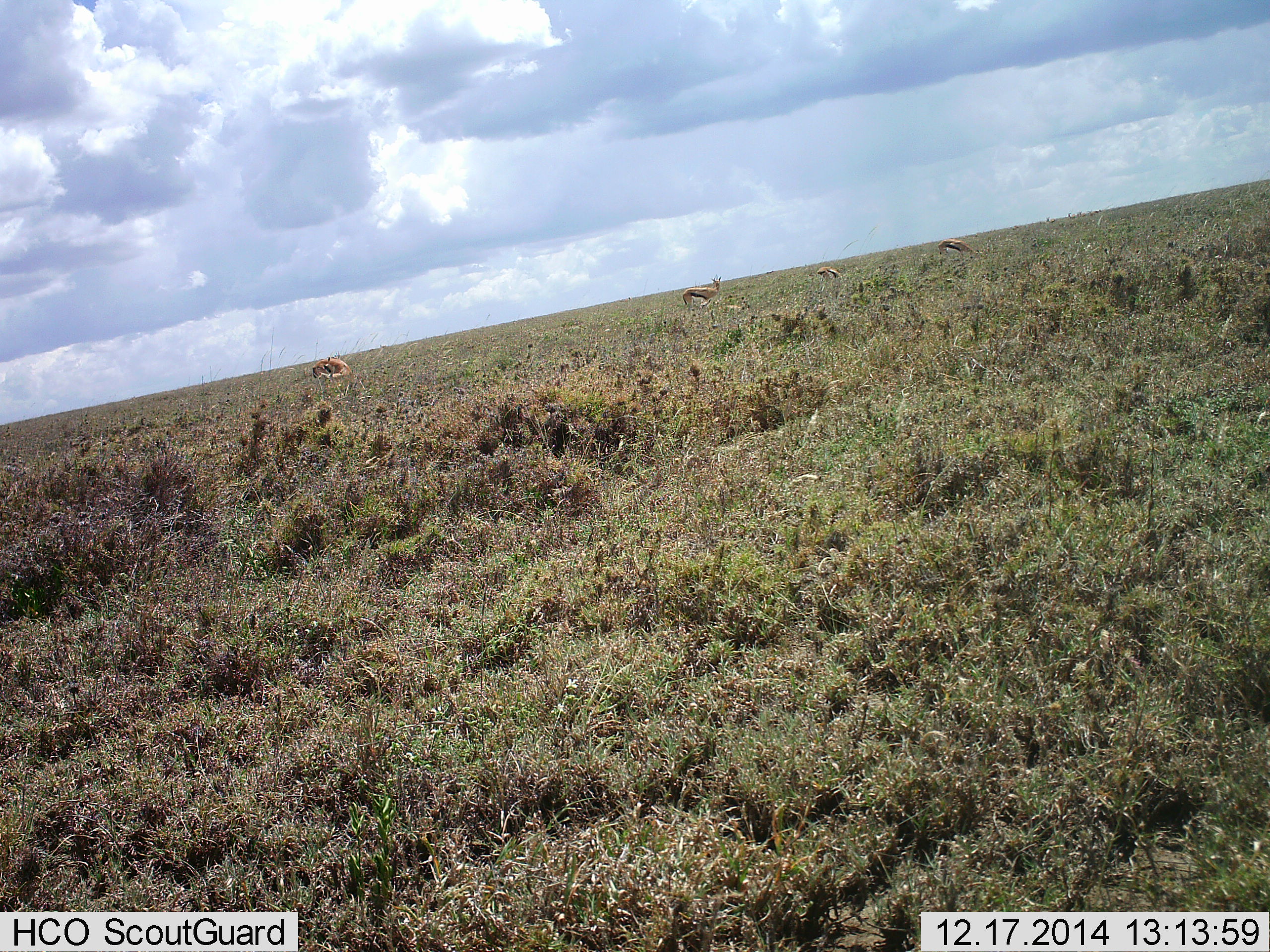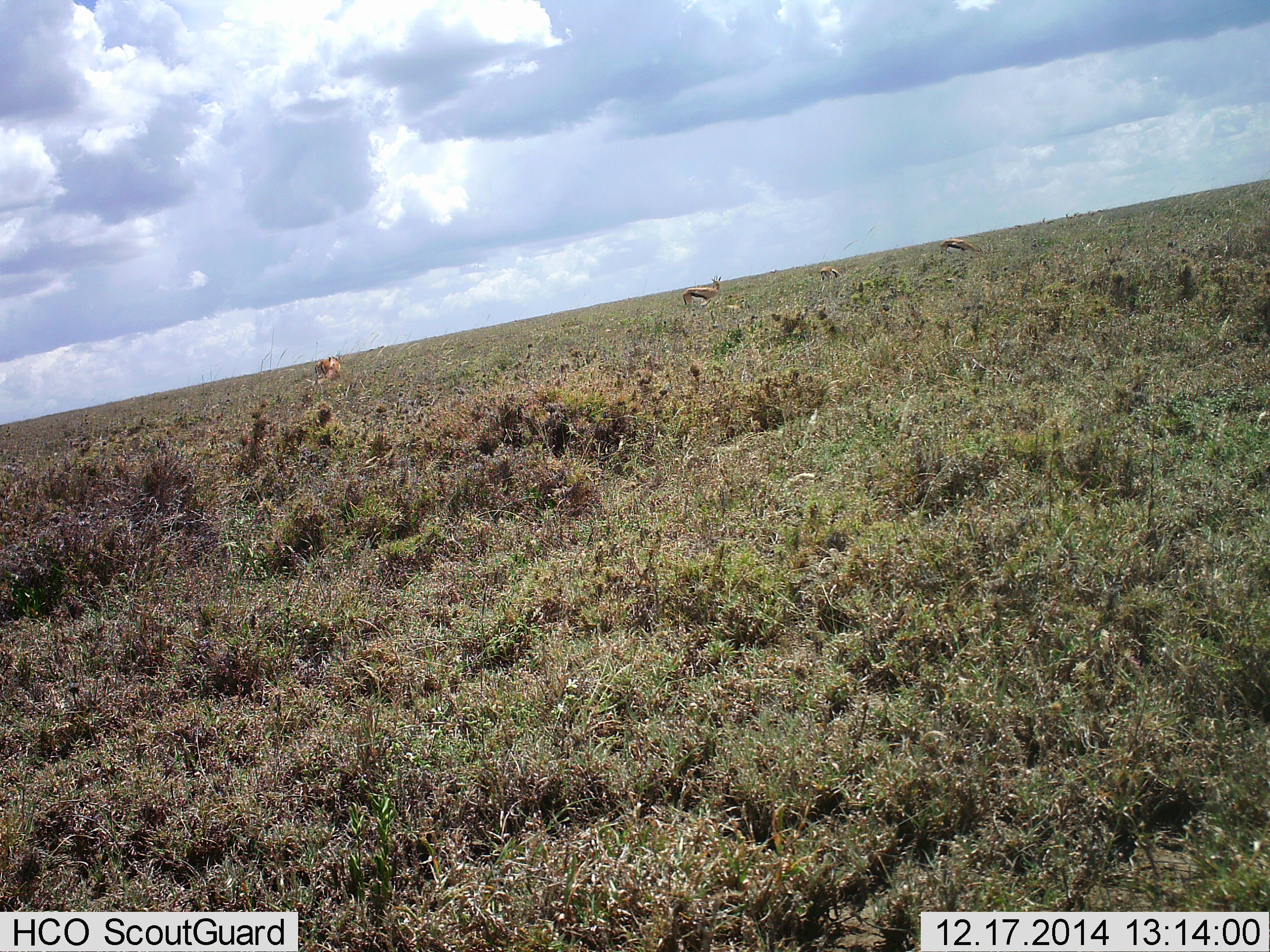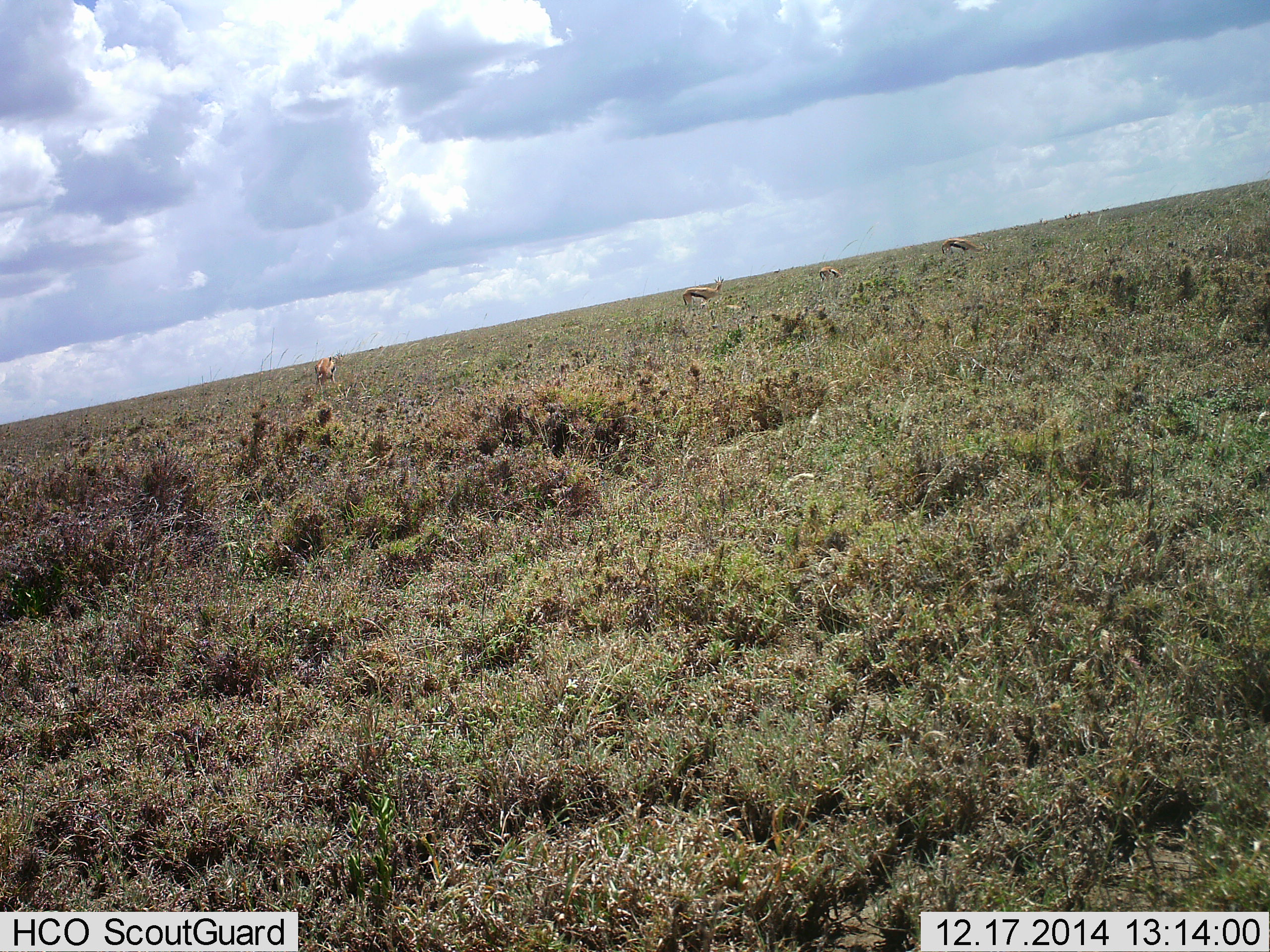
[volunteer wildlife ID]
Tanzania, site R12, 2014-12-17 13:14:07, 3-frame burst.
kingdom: Animalia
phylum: Chordata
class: Mammalia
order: Artiodactyla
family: Bovidae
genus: Eudorcas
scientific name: Eudorcas thomsonii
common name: thomson's gazelle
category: gazellethomsons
Gazellethomsons (thomson's gazelle) (Eudorcas thomsonii), count 4. Behavior (volunteer vote fractions): standing 58%, resting 8%, moving 8%, interacting 8%. Young present (vote fraction): 0%. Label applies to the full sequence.